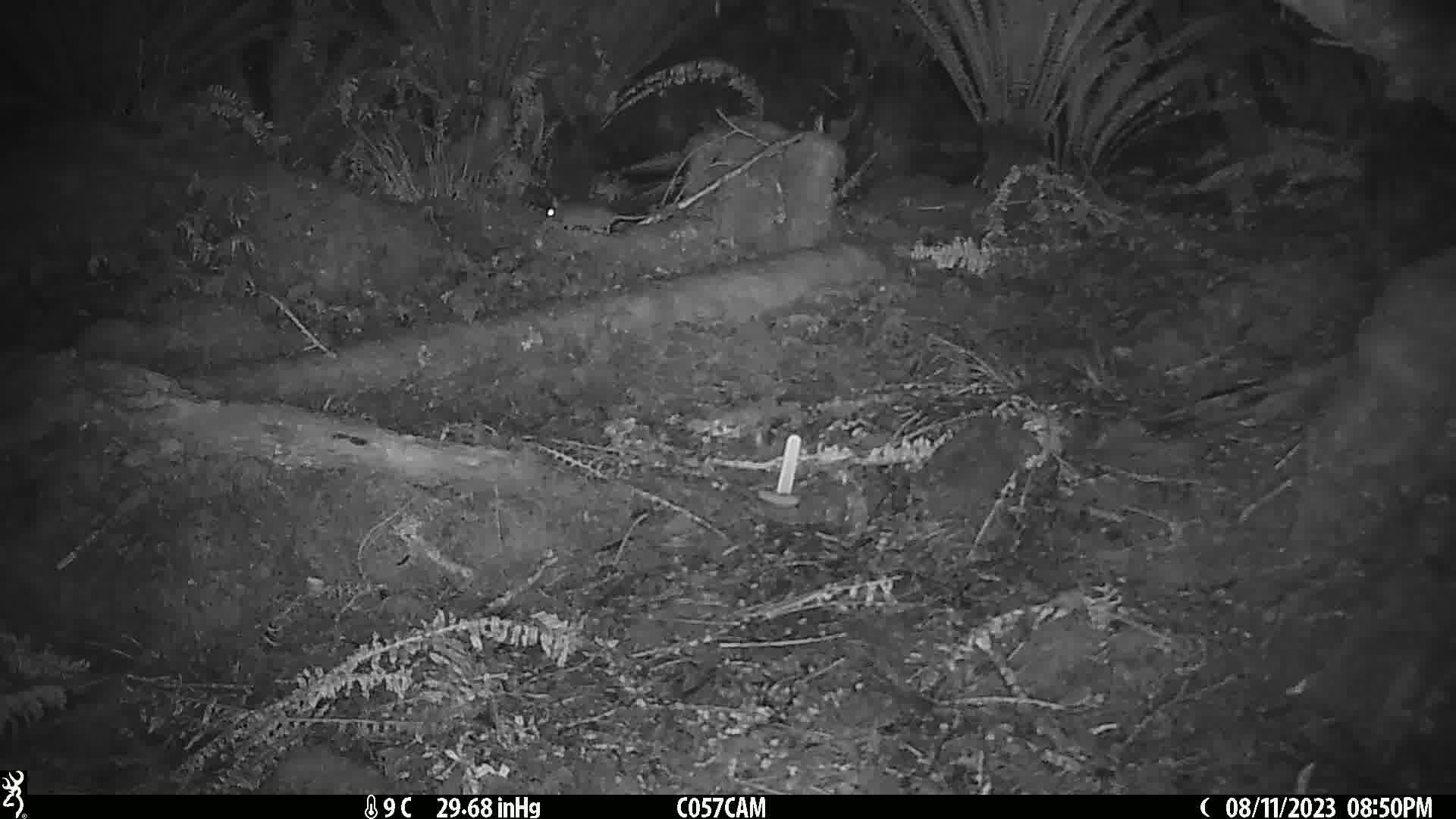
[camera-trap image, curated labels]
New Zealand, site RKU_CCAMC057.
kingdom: Animalia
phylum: Chordata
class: Mammalia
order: Rodentia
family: Muridae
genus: Rattus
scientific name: Rattus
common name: rat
Rat (Rattus).